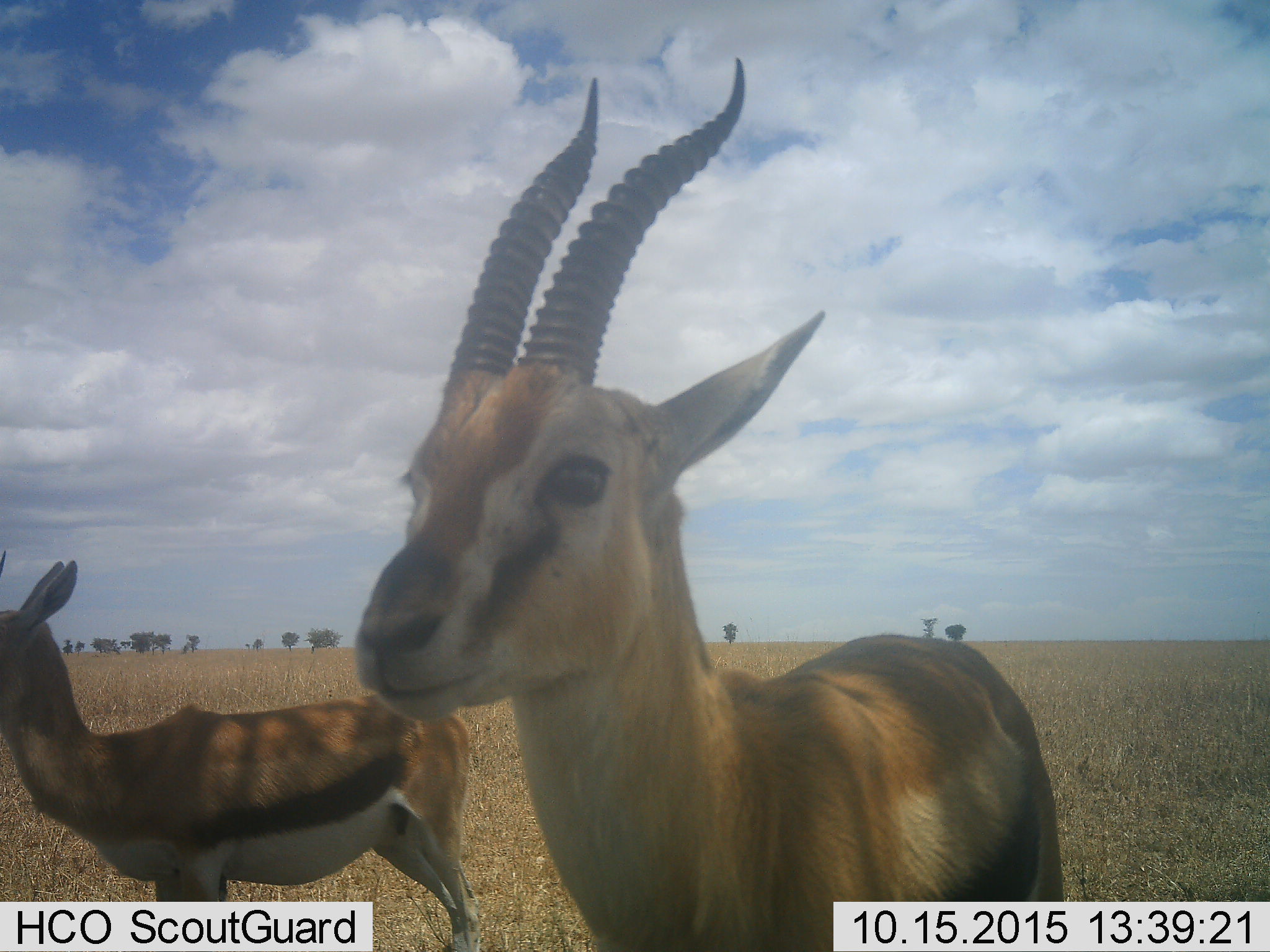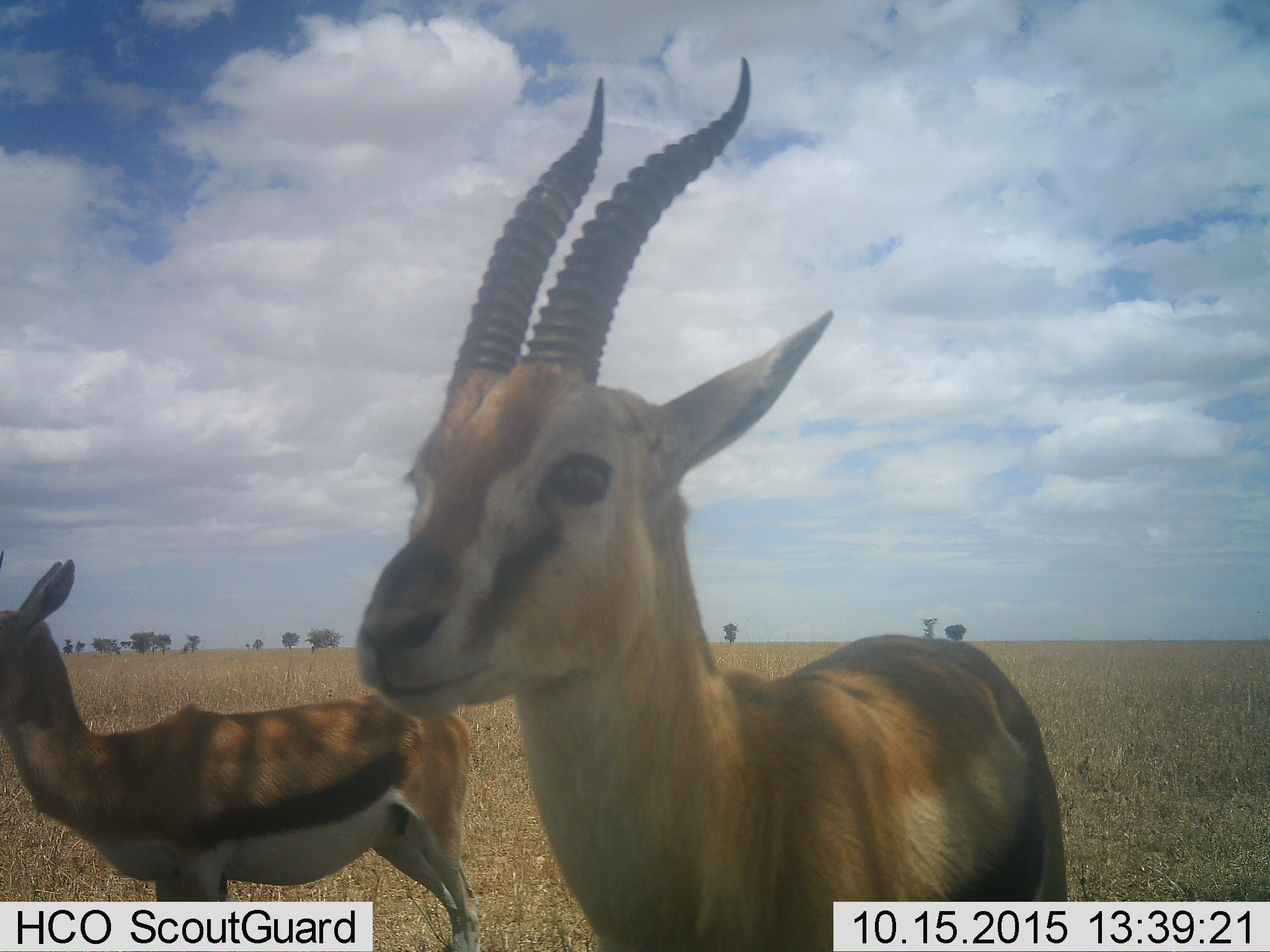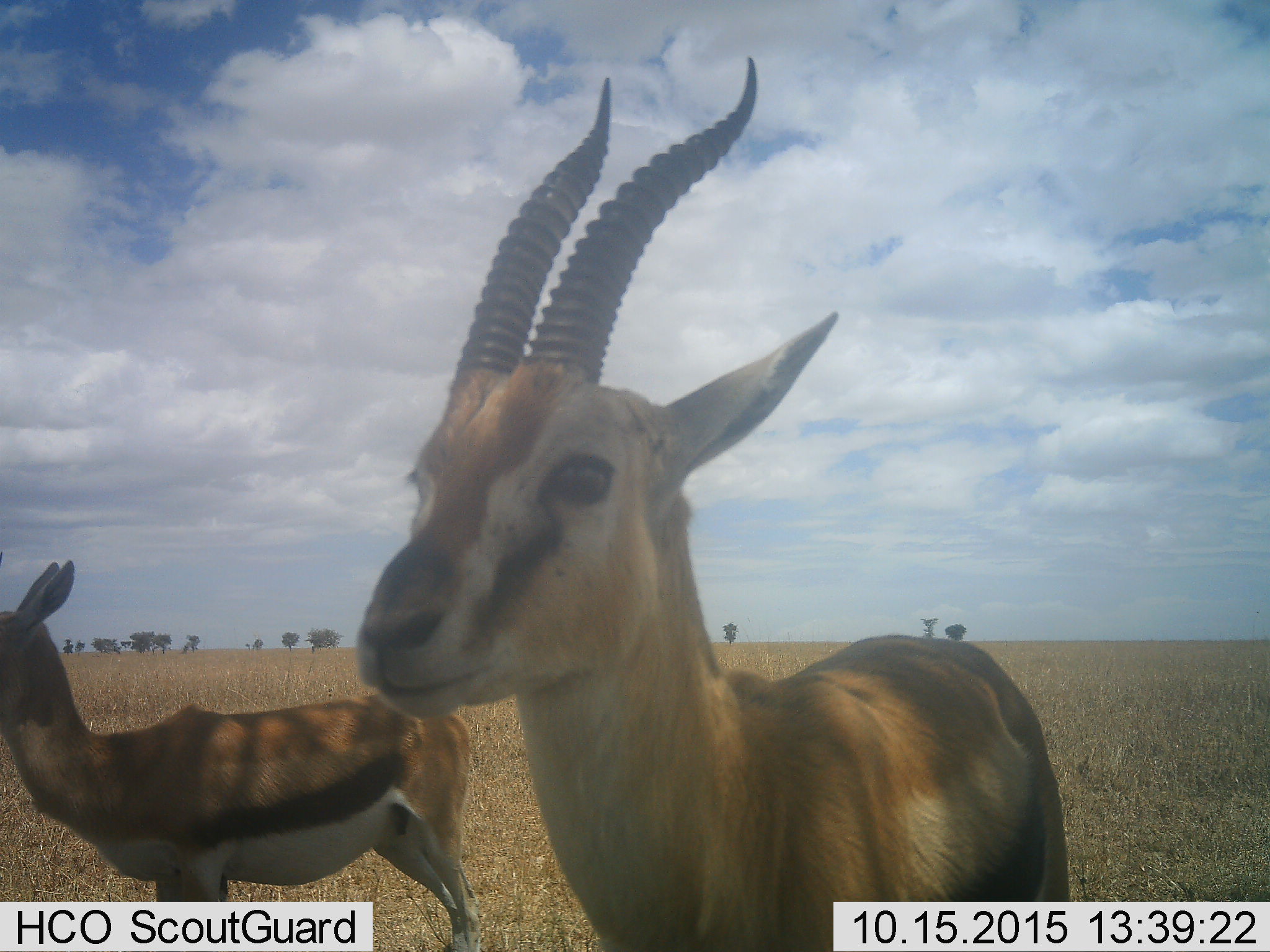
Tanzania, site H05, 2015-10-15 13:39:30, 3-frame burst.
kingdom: Animalia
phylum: Chordata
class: Mammalia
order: Artiodactyla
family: Bovidae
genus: Eudorcas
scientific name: Eudorcas thomsonii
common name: thomson's gazelle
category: gazellethomsons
Gazellethomsons (thomson's gazelle) (Eudorcas thomsonii), count 2. Behavior (volunteer vote fractions): standing 100%, resting 0%, moving 0%, interacting 0%. Young present (vote fraction): 0%. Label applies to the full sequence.